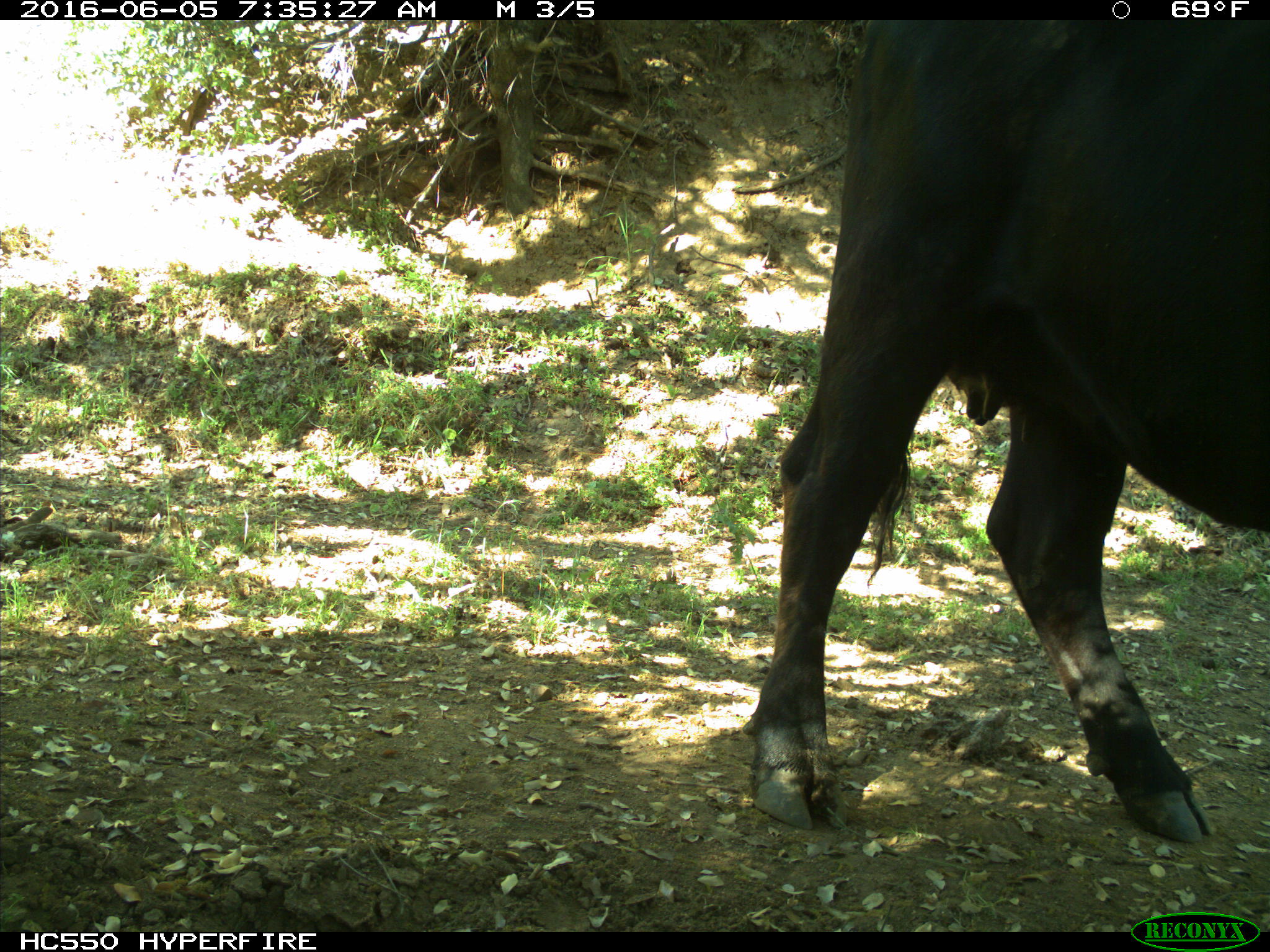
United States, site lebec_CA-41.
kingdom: Animalia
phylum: Chordata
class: Mammalia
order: Artiodactyla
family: Bovidae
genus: Bos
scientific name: Bos taurus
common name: domestic cow